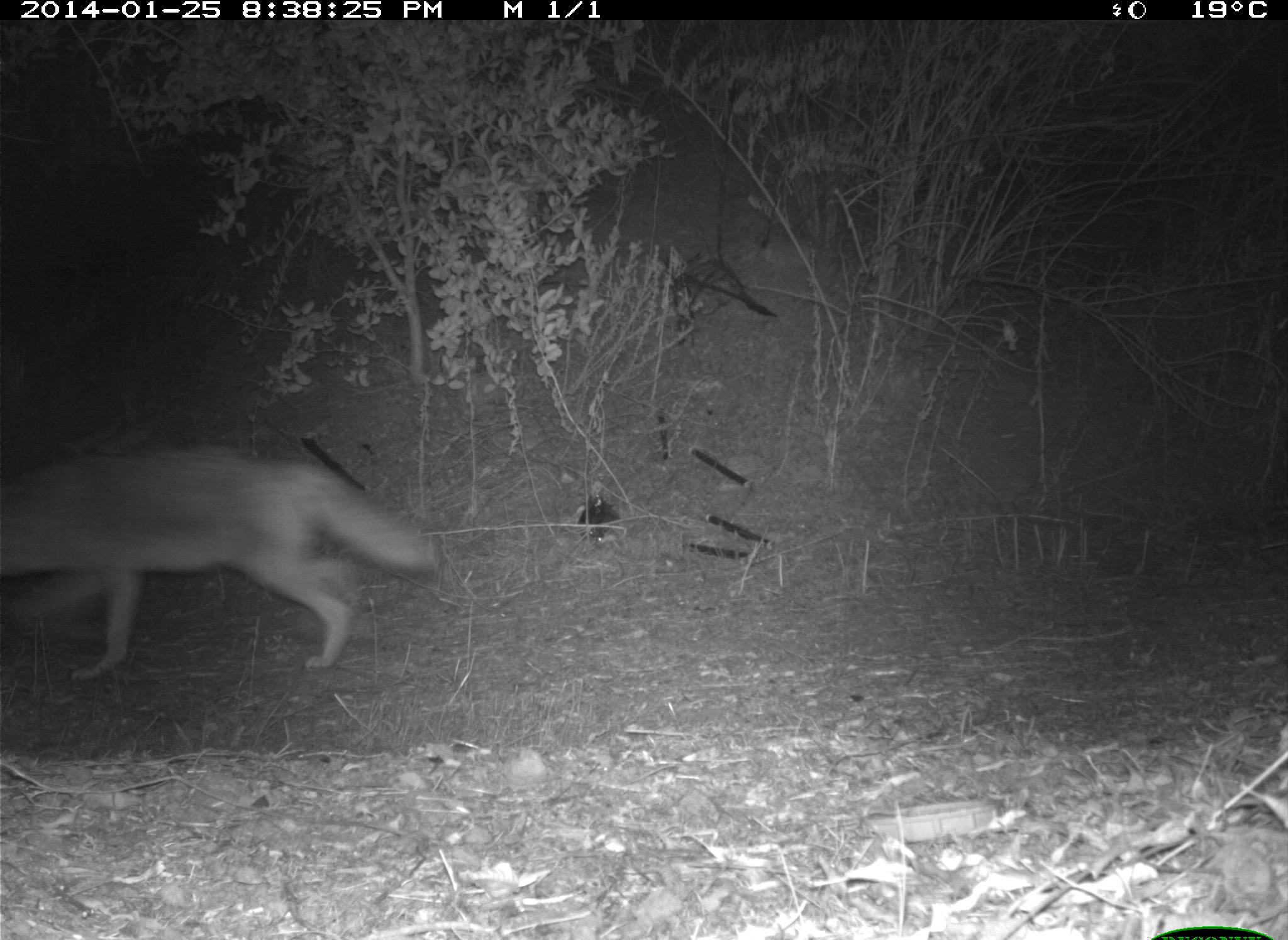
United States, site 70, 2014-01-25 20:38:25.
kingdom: Animalia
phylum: Chordata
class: Mammalia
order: Carnivora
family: Canidae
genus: Canis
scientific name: Canis latrans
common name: coyote